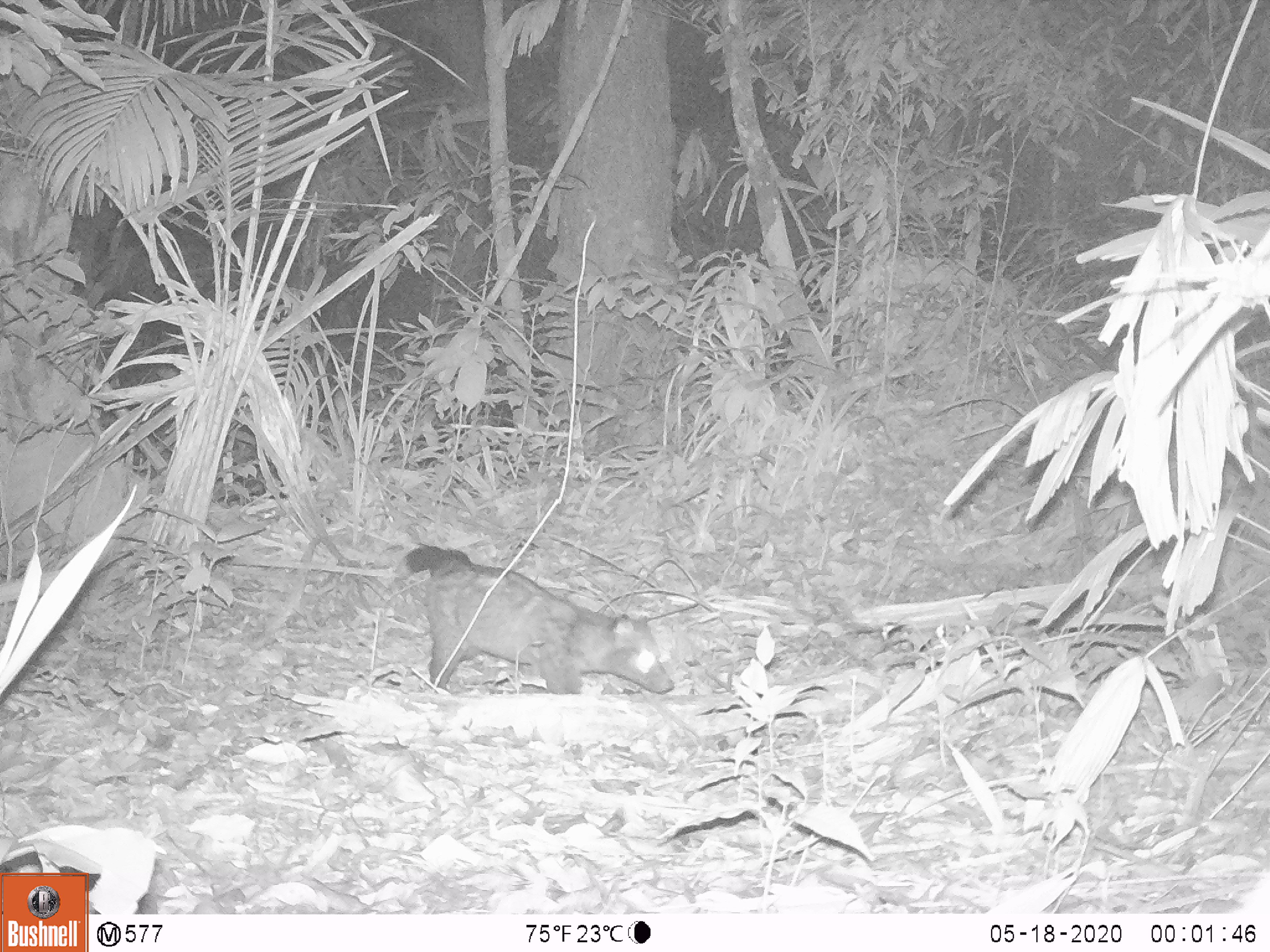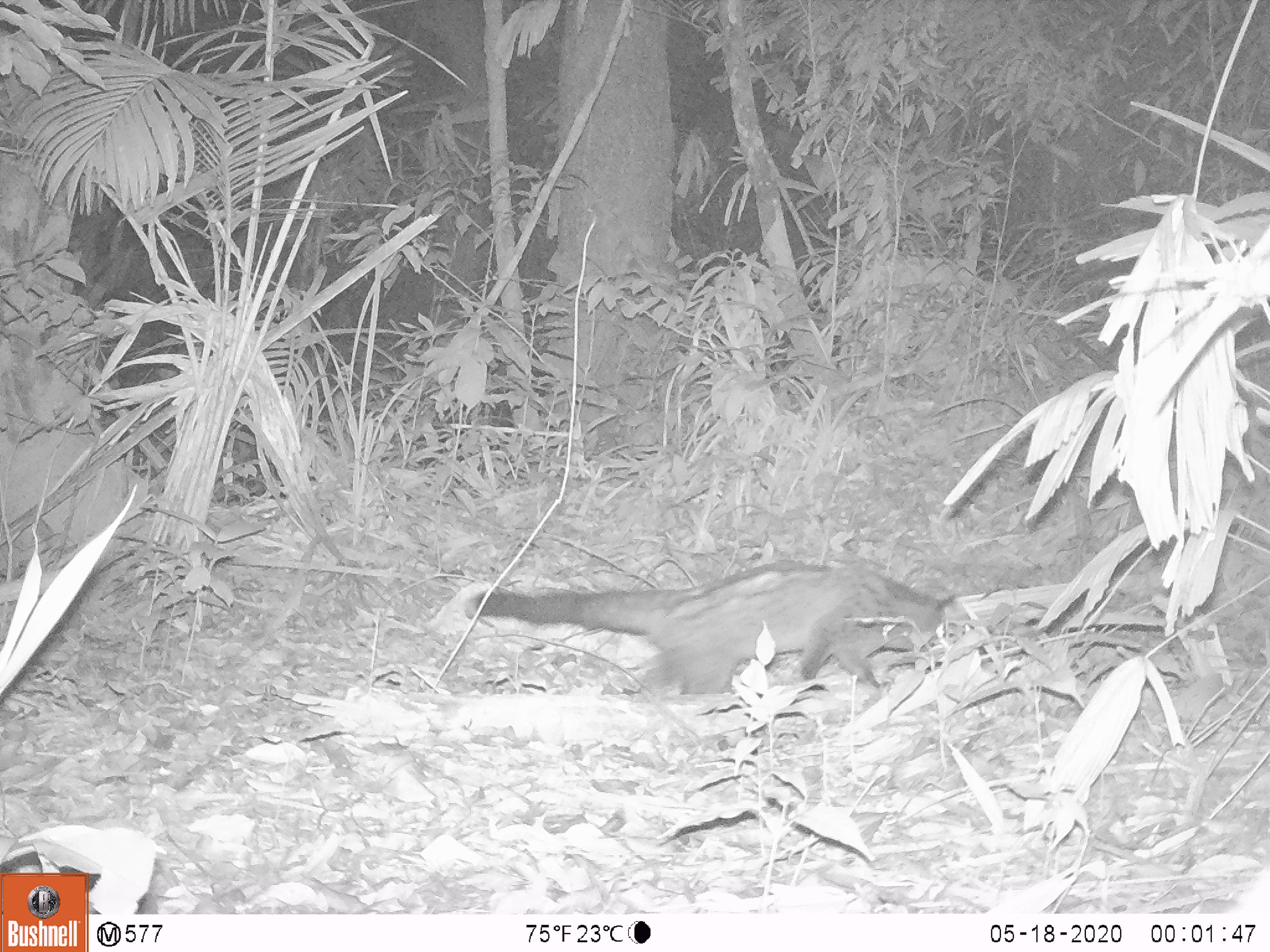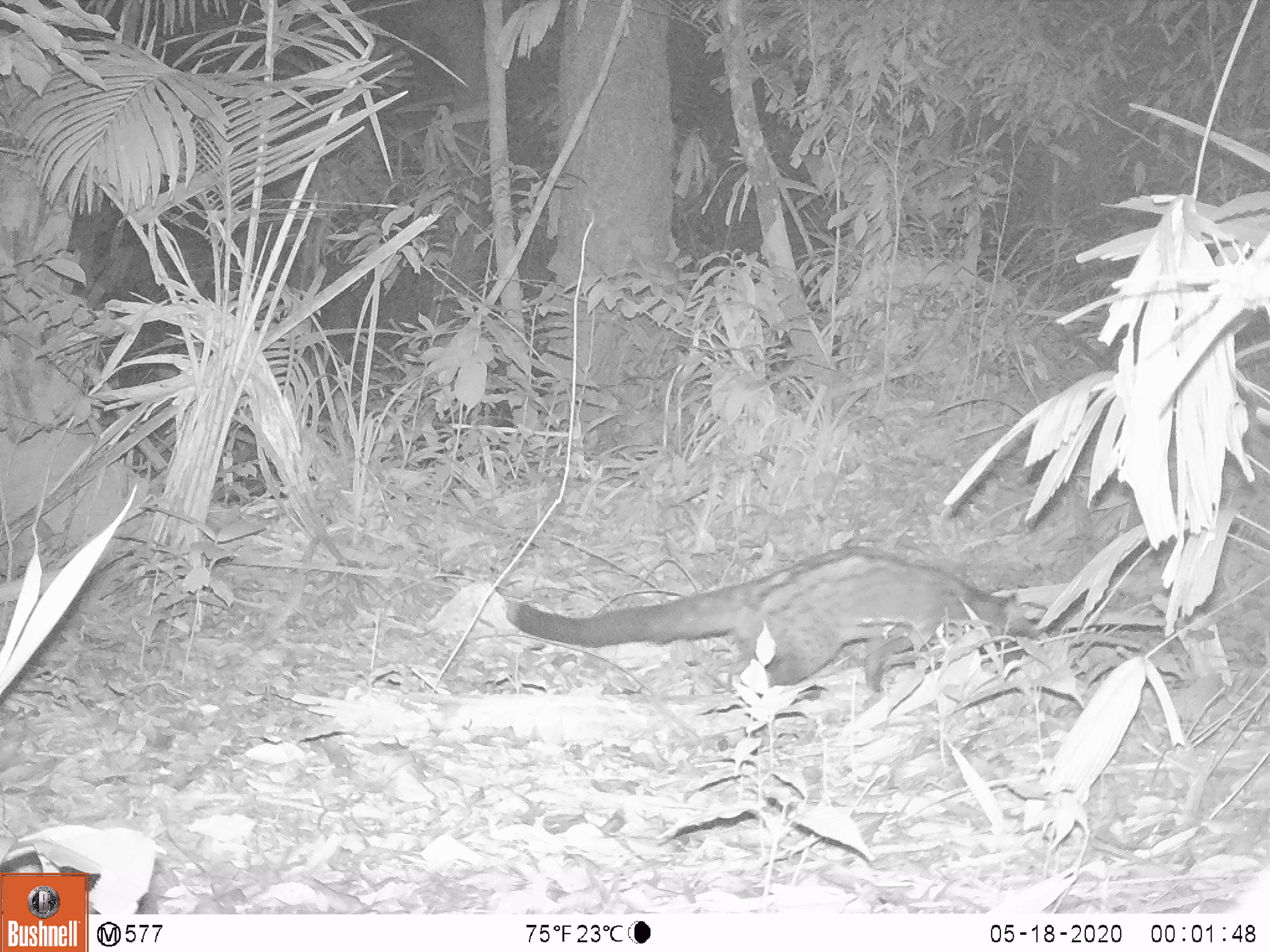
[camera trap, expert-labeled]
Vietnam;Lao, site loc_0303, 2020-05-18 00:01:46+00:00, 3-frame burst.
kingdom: Animalia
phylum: Chordata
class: Mammalia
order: Carnivora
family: Viverridae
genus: Paradoxurus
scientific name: Paradoxurus hermaphroditus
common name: common palm civet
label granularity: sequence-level